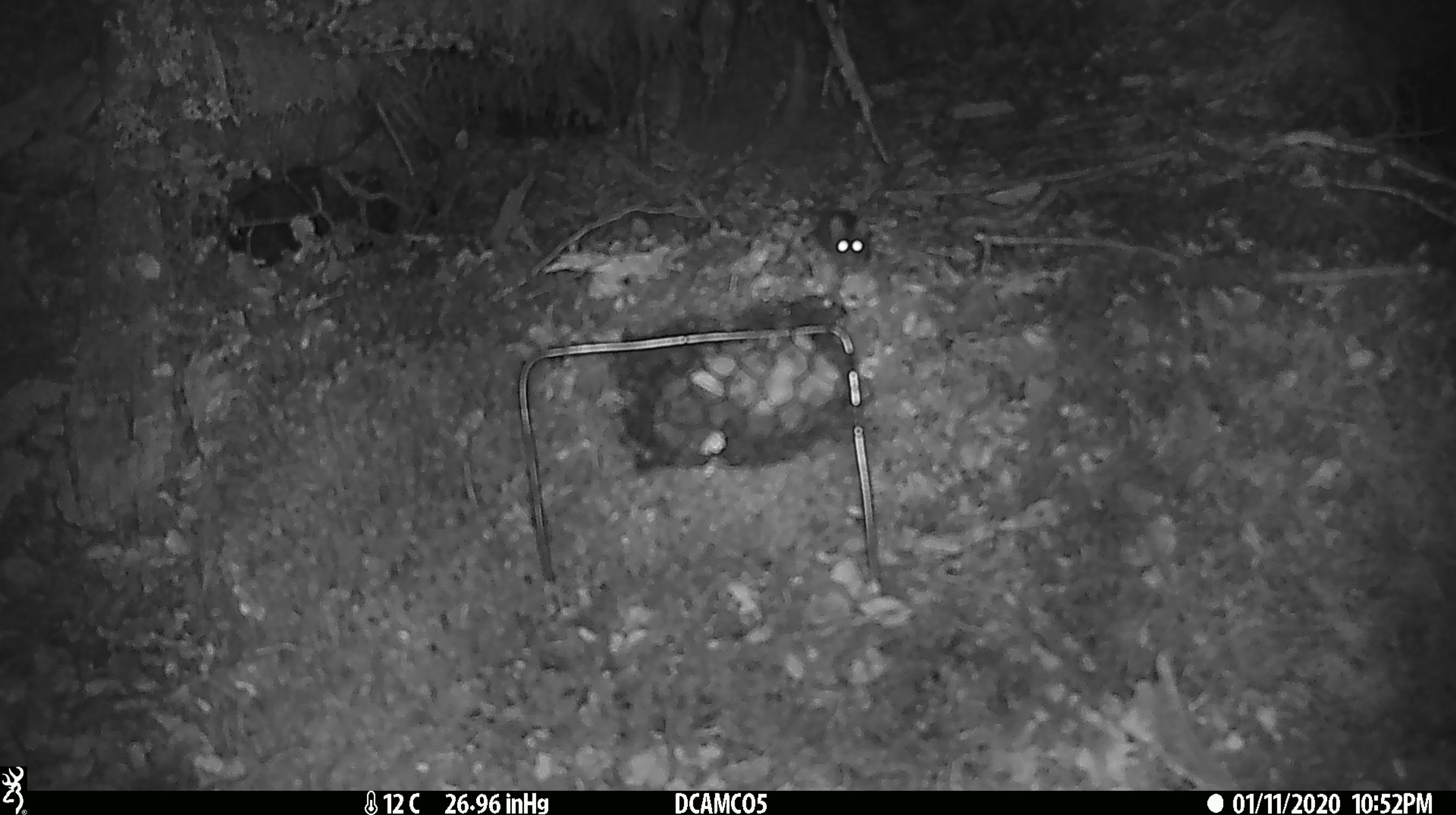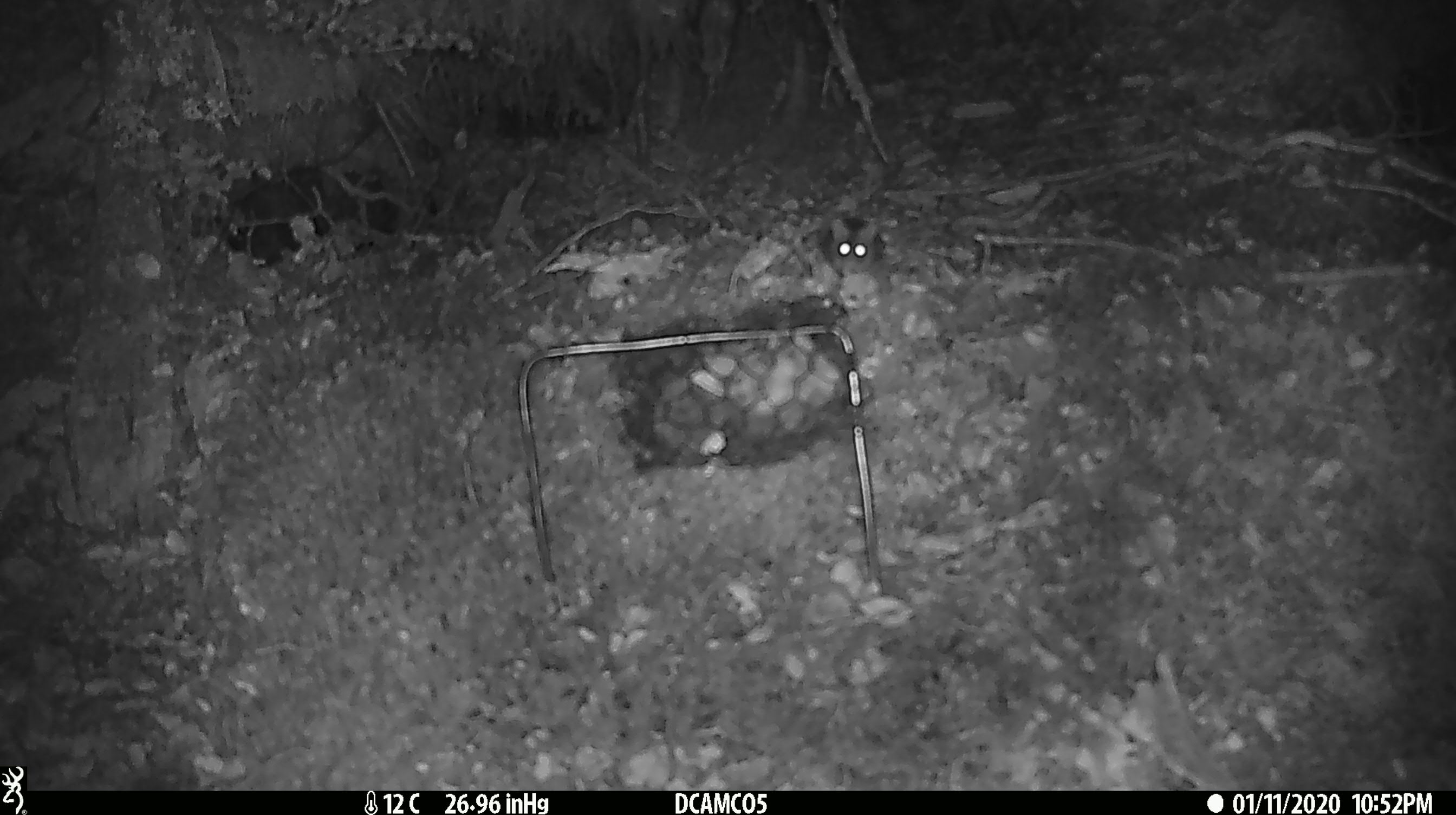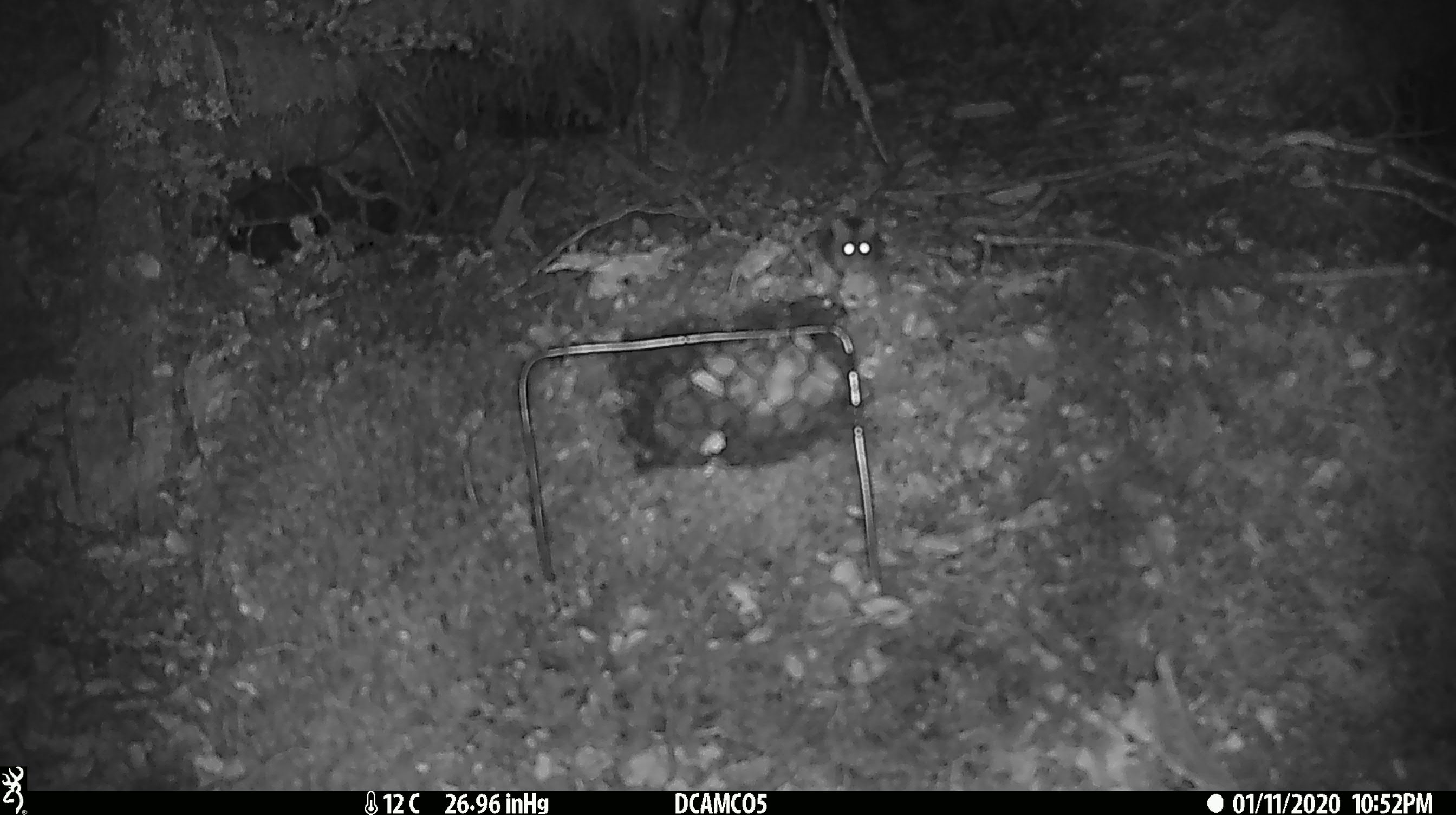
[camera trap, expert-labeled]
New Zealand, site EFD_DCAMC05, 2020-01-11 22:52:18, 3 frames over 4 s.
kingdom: Animalia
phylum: Chordata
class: Mammalia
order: Rodentia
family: Muridae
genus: Mus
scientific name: Mus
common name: mouse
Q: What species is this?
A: Mouse (Mus).